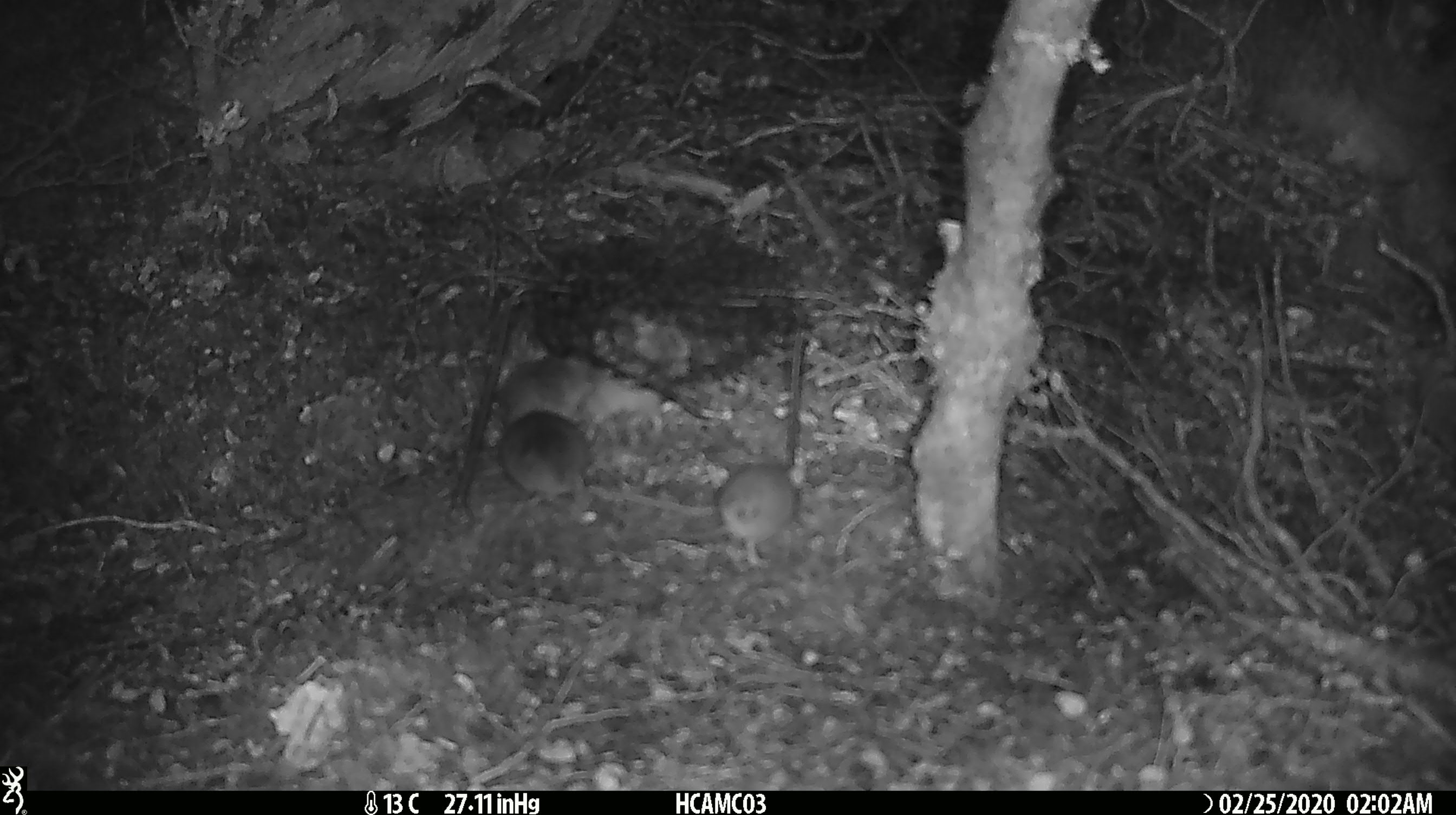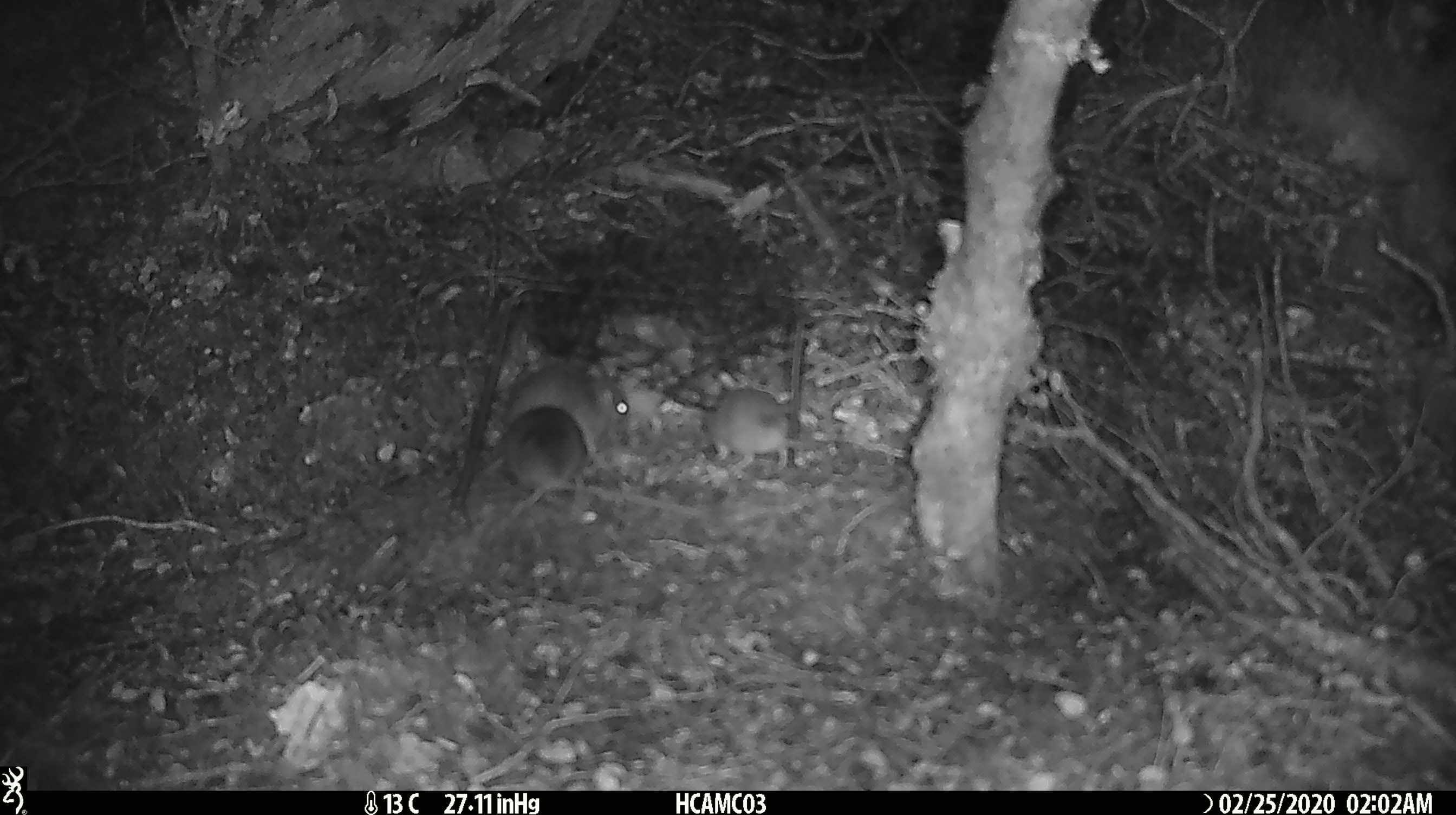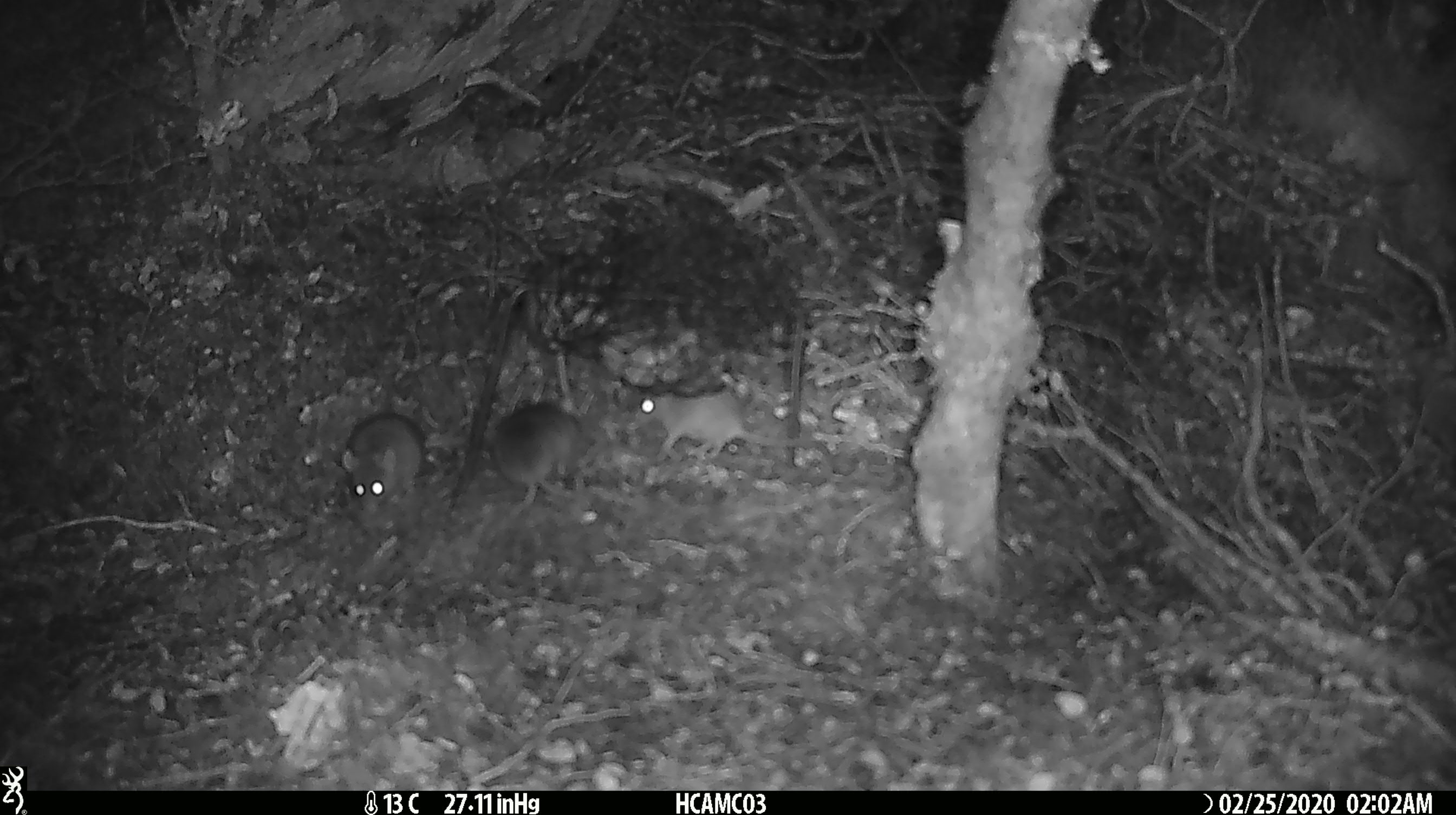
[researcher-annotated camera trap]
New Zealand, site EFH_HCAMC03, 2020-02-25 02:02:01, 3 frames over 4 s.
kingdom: Animalia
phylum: Chordata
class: Mammalia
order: Rodentia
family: Muridae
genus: Mus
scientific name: Mus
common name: mouse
Mouse (Mus).